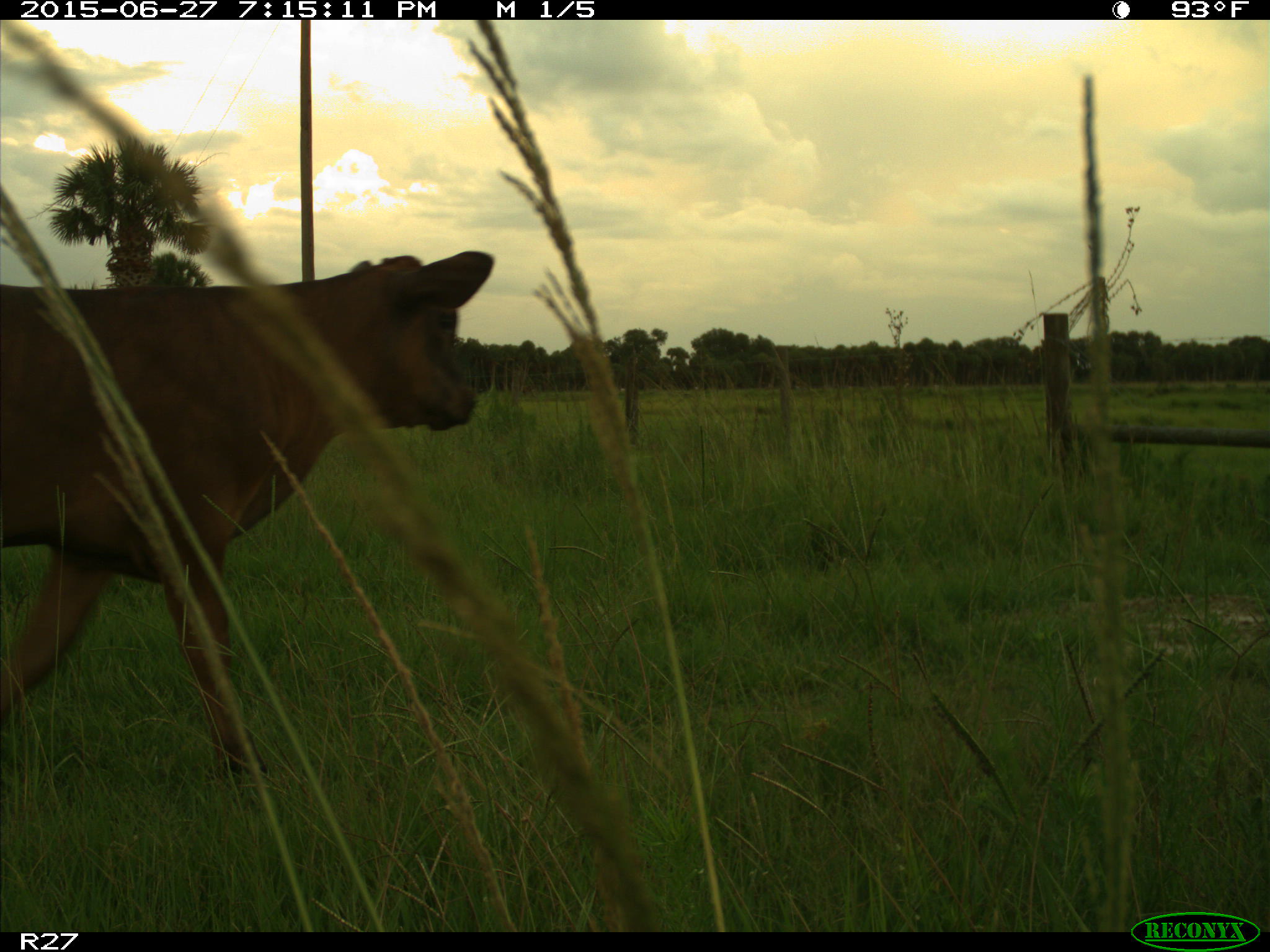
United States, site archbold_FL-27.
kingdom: Animalia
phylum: Chordata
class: Mammalia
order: Artiodactyla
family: Bovidae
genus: Bos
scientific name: Bos taurus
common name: domestic cow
Bos taurus (domestic cow).